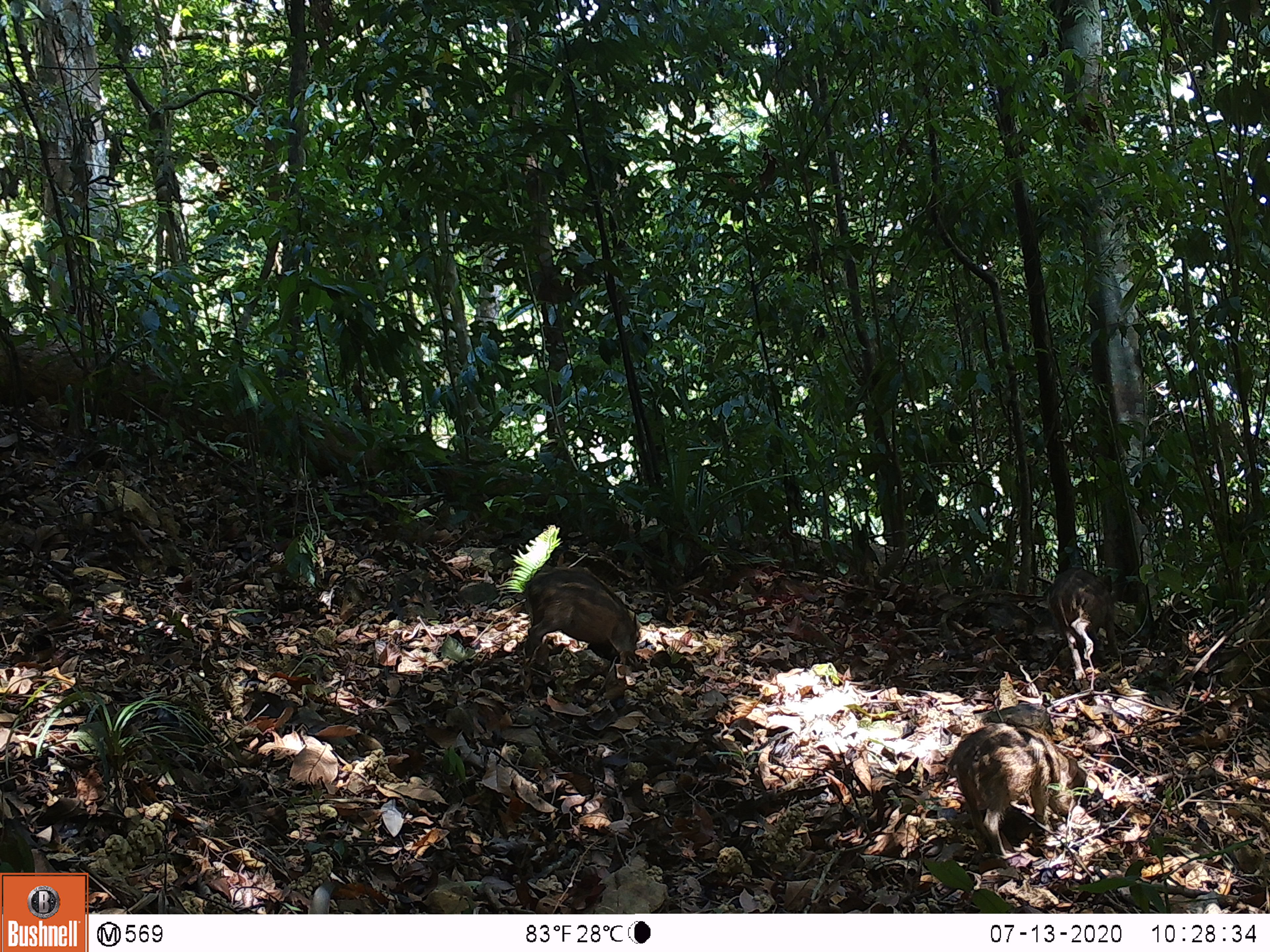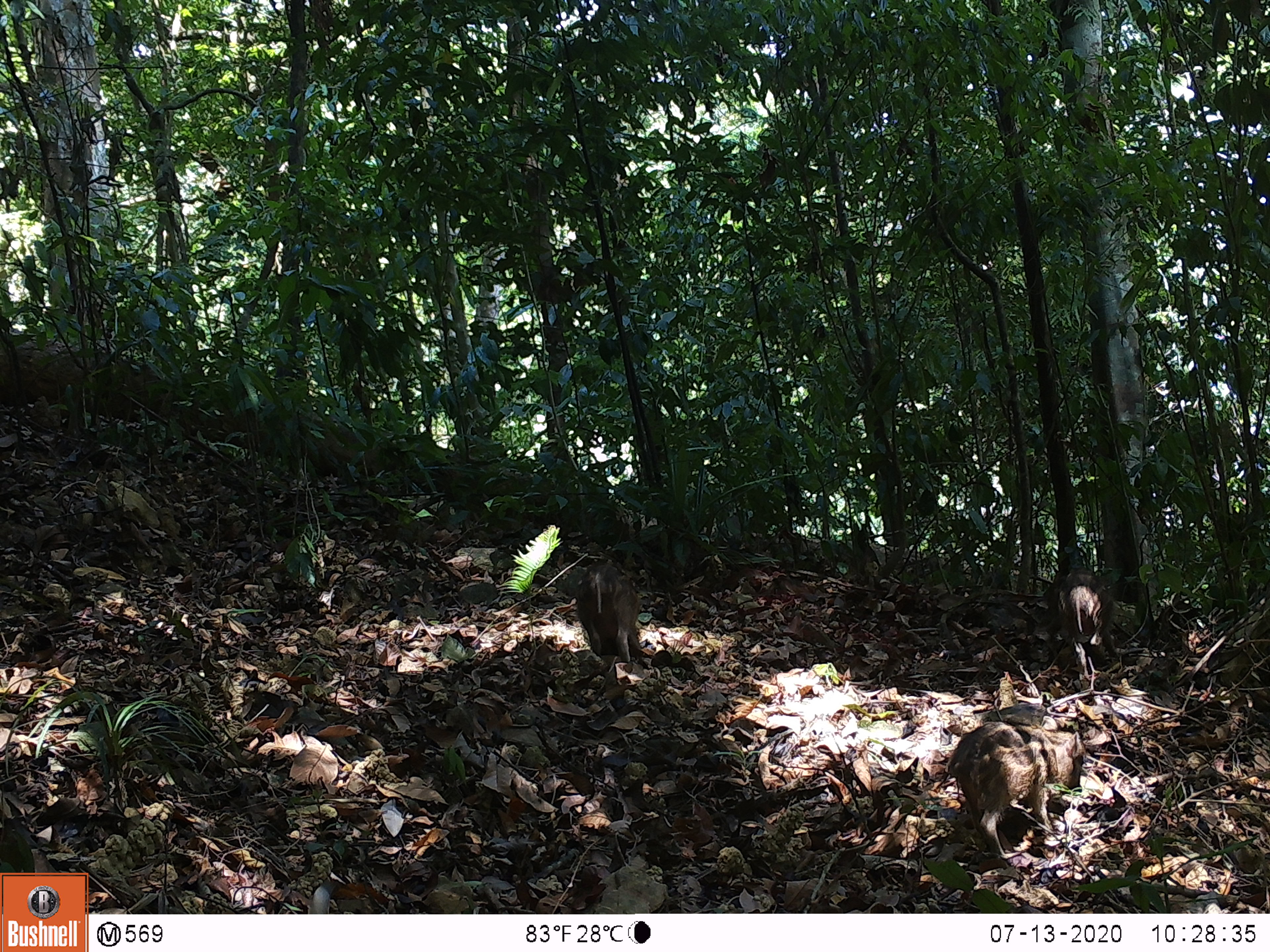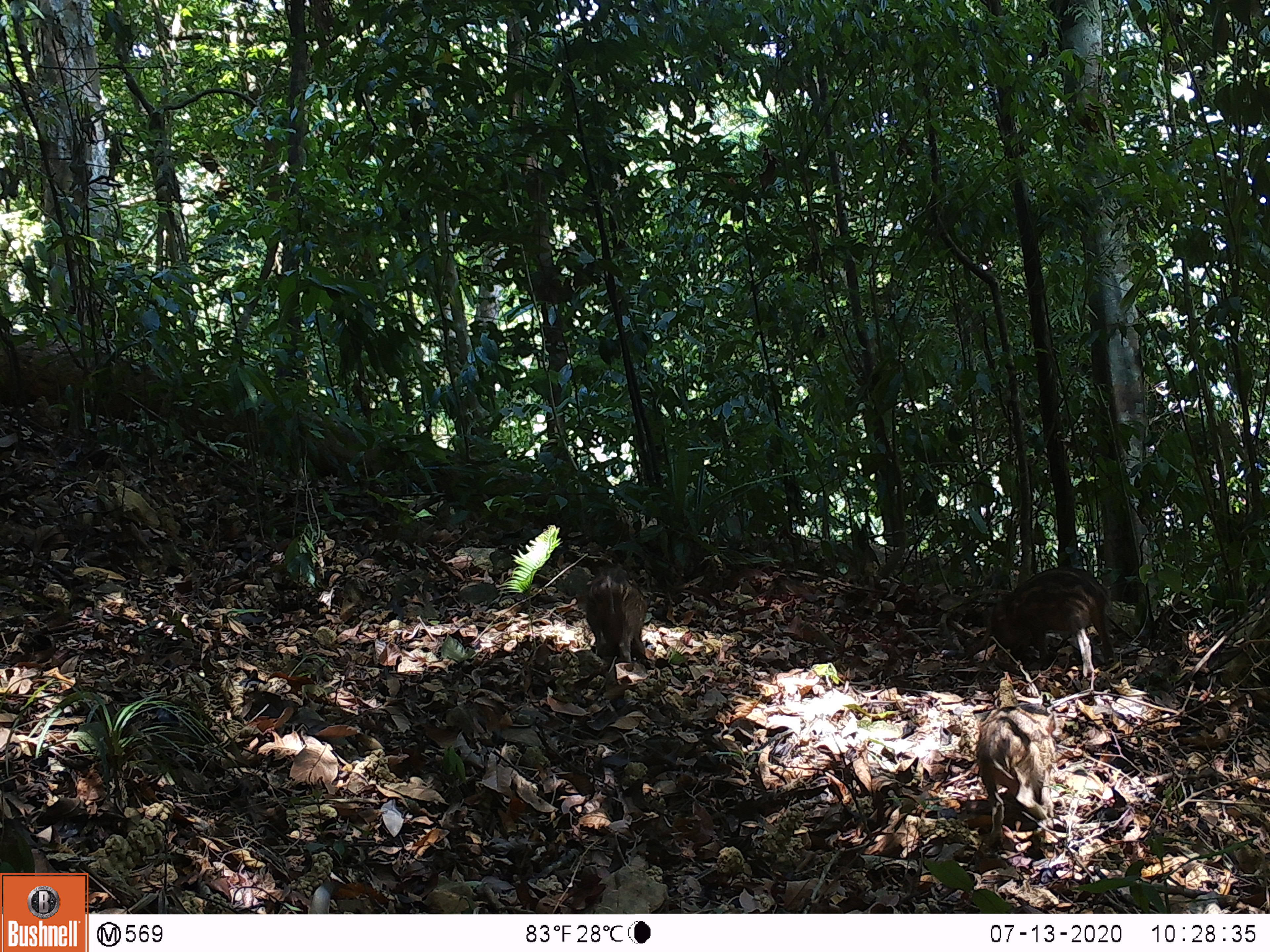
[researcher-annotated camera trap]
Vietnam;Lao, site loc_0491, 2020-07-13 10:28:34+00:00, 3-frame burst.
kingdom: Animalia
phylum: Chordata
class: Mammalia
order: Artiodactyla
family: Suidae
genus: Sus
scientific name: Sus scrofa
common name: eurasian wild pig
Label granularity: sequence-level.